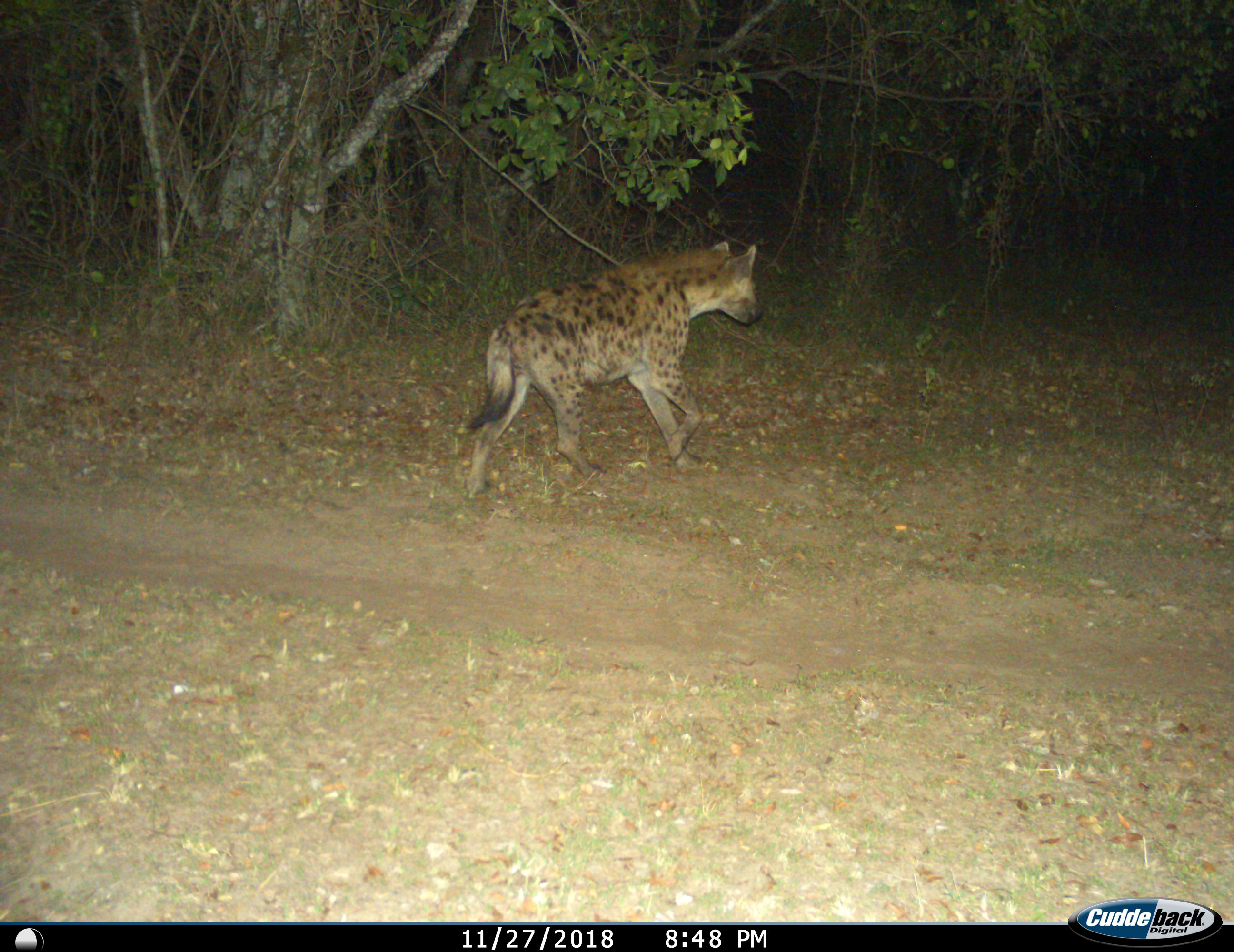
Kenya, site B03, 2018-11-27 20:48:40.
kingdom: Animalia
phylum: Chordata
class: Mammalia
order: Carnivora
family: Hyaenidae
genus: Crocuta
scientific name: Crocuta crocuta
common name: spotted hyena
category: hyenaspotted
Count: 1.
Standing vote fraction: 10%.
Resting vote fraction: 0%.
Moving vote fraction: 90%.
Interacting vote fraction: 0%.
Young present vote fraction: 0%.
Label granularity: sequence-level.